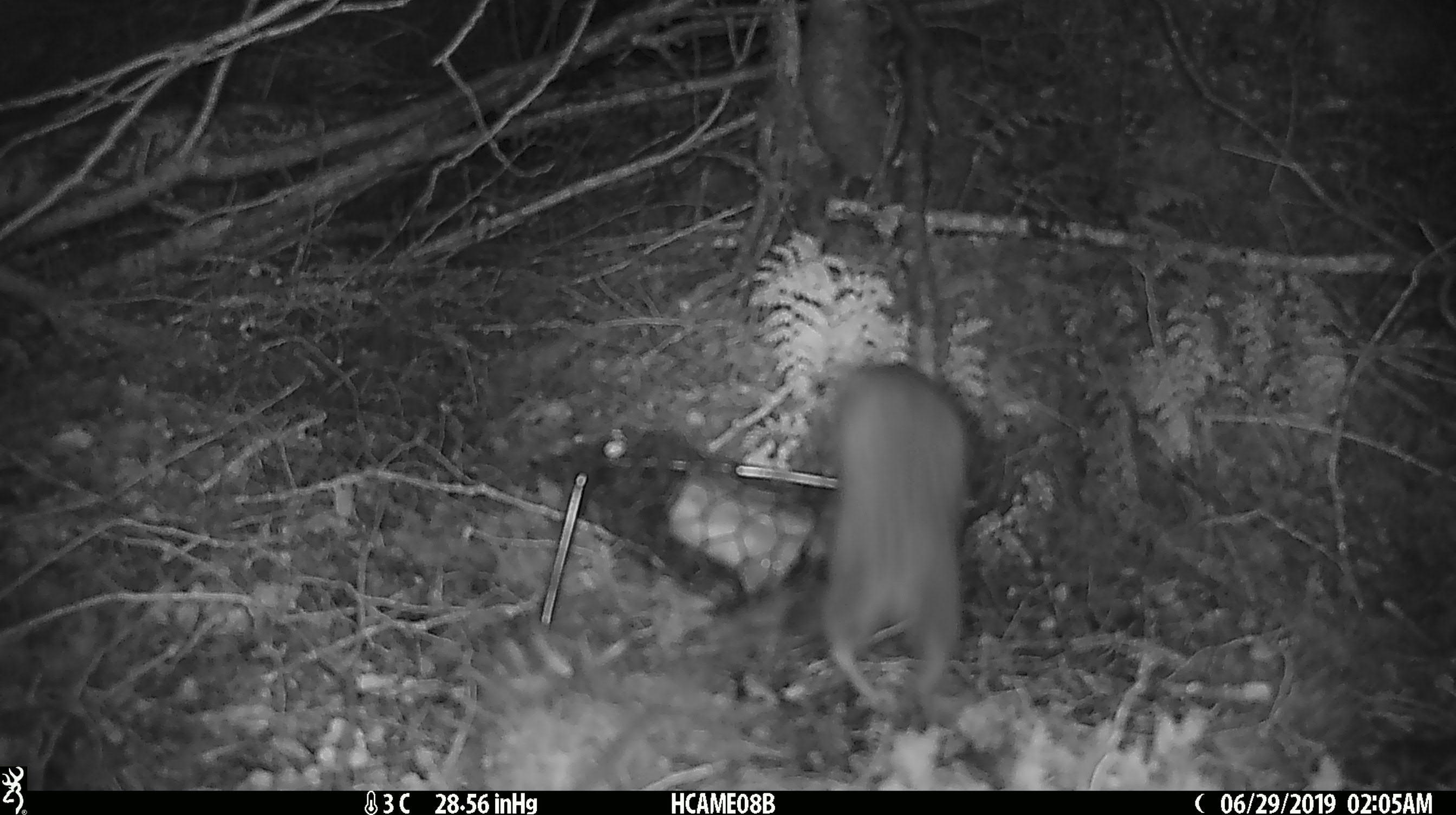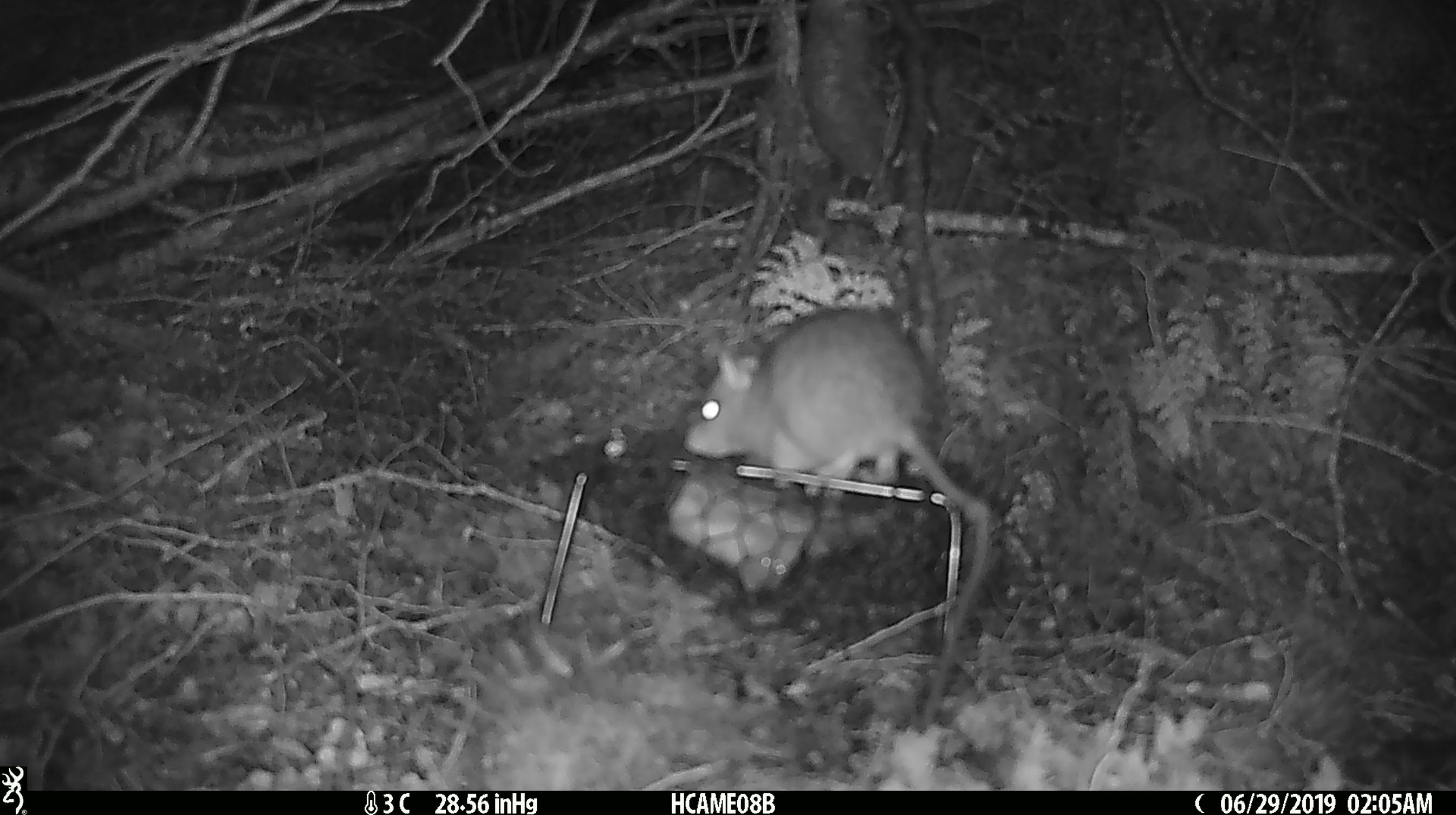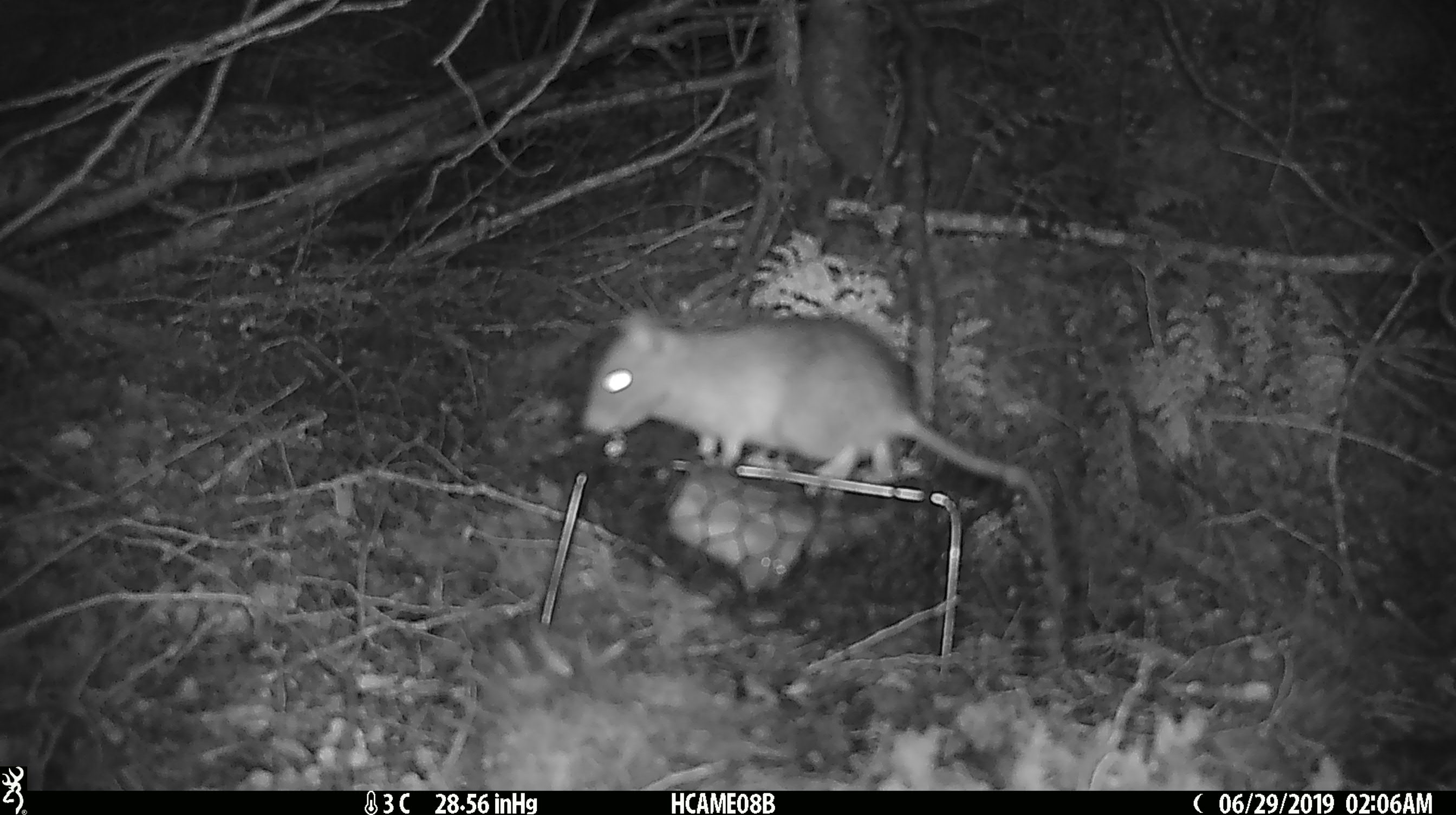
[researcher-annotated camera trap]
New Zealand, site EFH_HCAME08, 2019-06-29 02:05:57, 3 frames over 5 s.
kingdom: Animalia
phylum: Chordata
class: Mammalia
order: Rodentia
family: Muridae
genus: Rattus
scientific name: Rattus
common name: rat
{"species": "rat (Rattus)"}